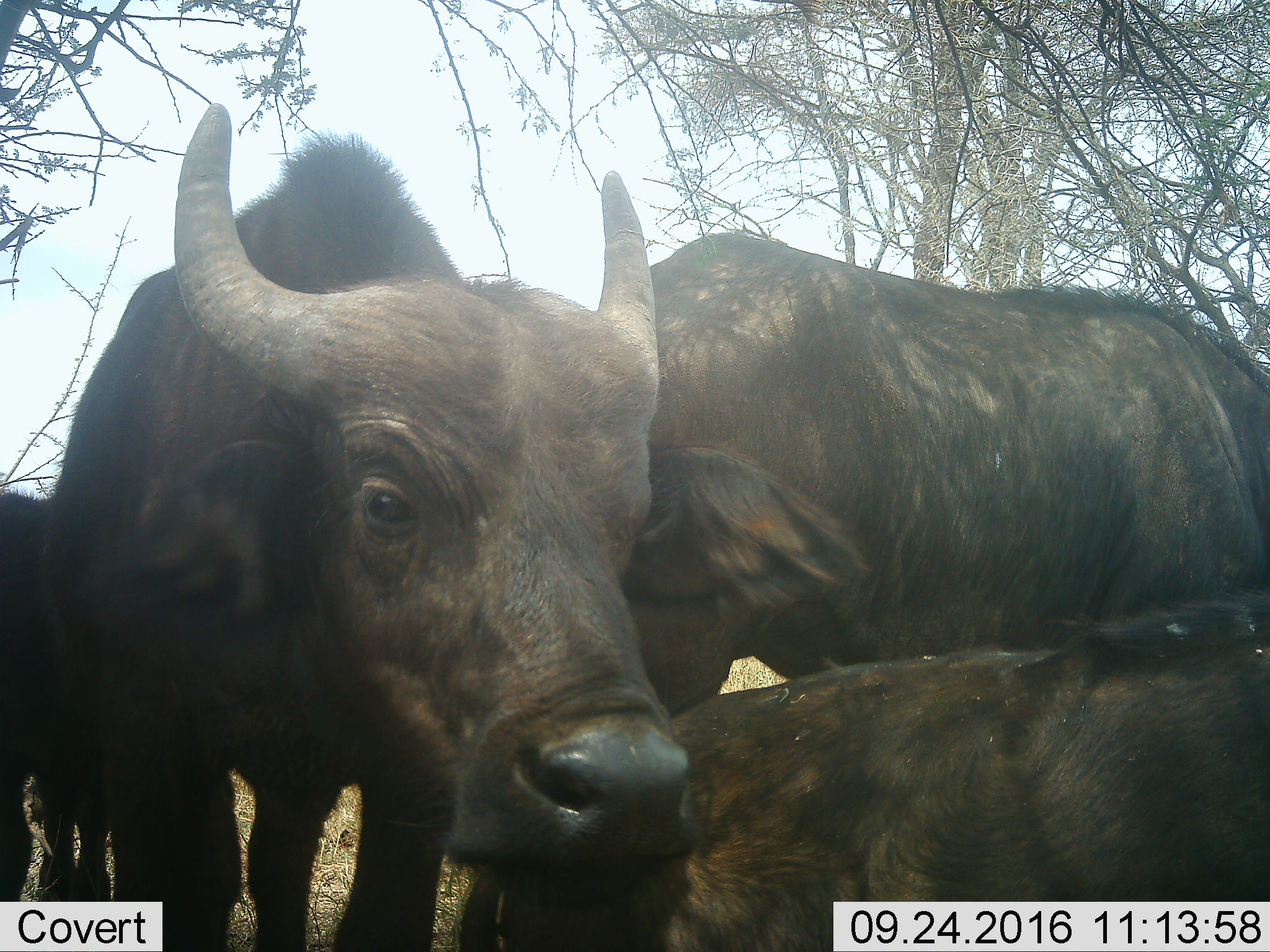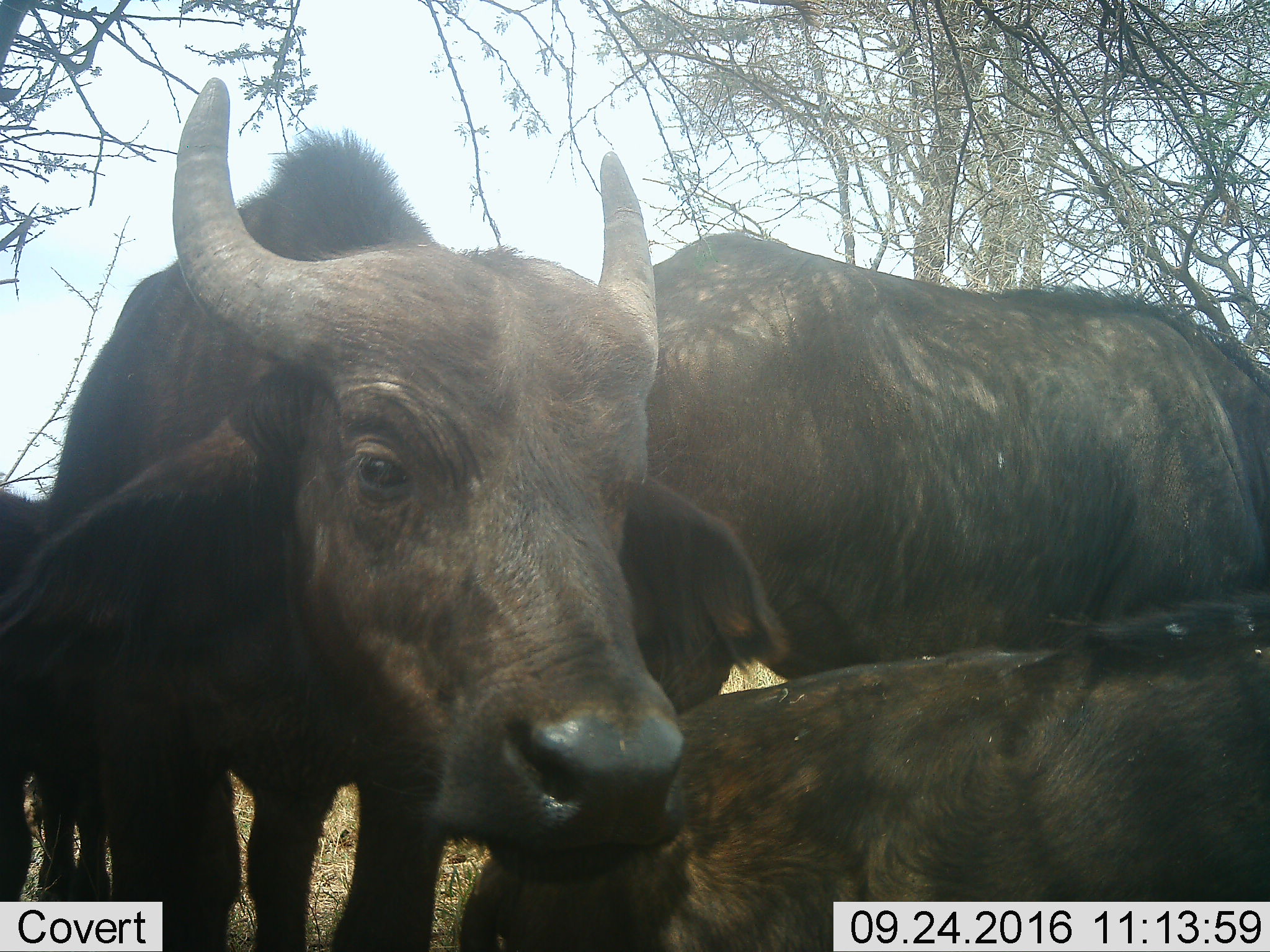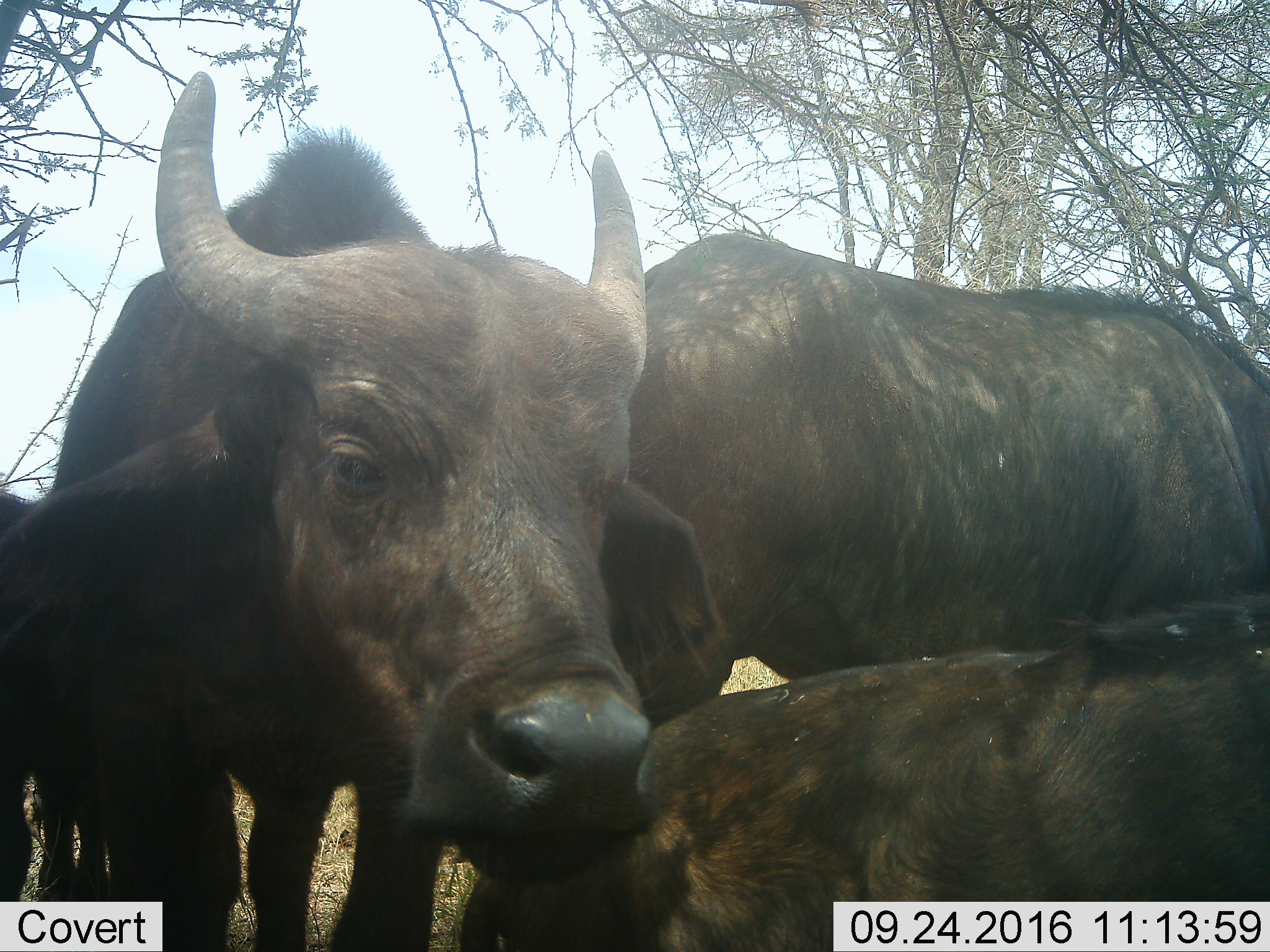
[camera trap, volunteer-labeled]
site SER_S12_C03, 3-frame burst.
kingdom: Animalia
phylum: Chordata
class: Mammalia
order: Artiodactyla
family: Bovidae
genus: Syncerus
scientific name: Syncerus caffer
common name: african buffalo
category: buffalo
Buffalo (african buffalo) (Syncerus caffer), count 4. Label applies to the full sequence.